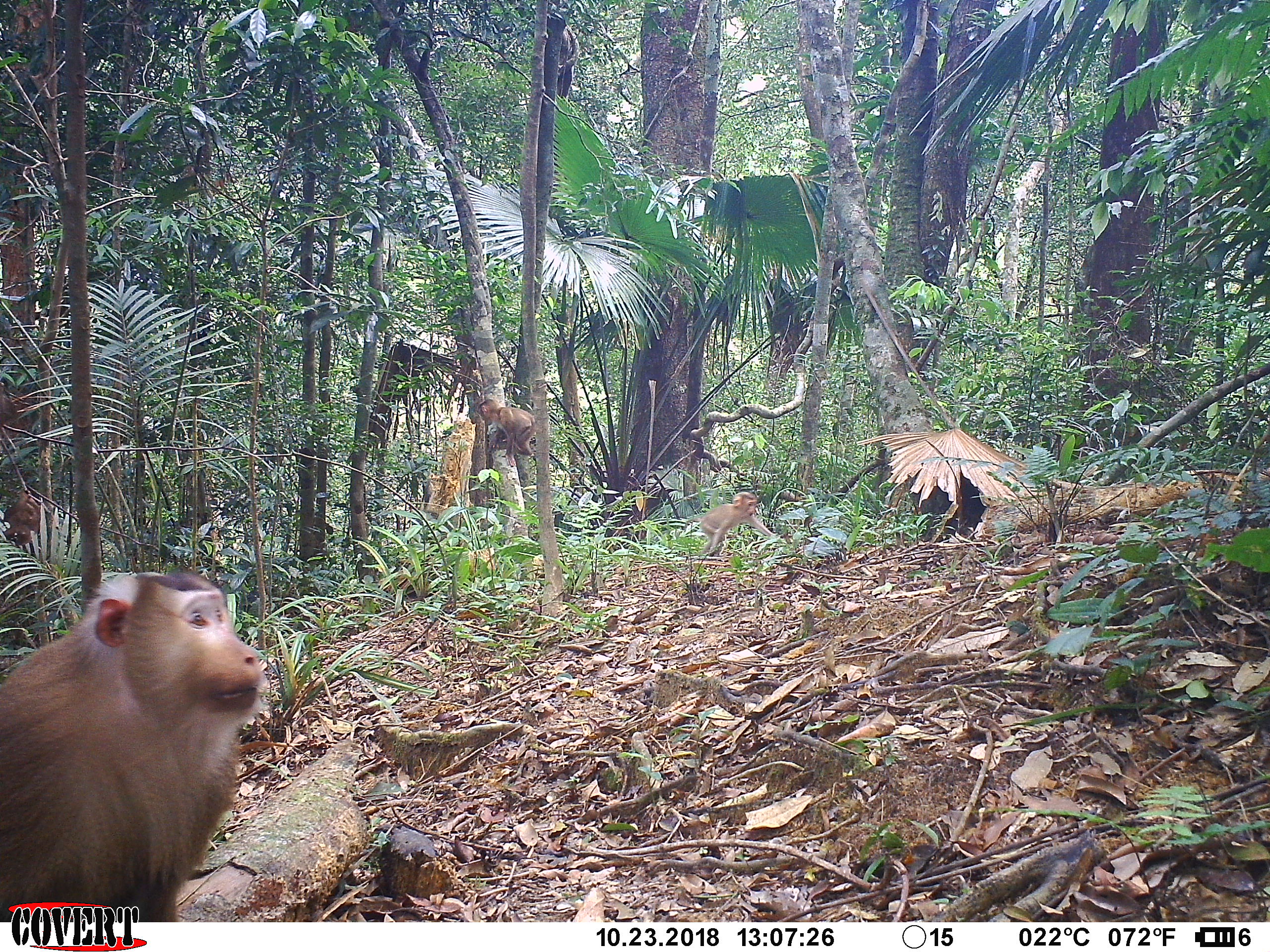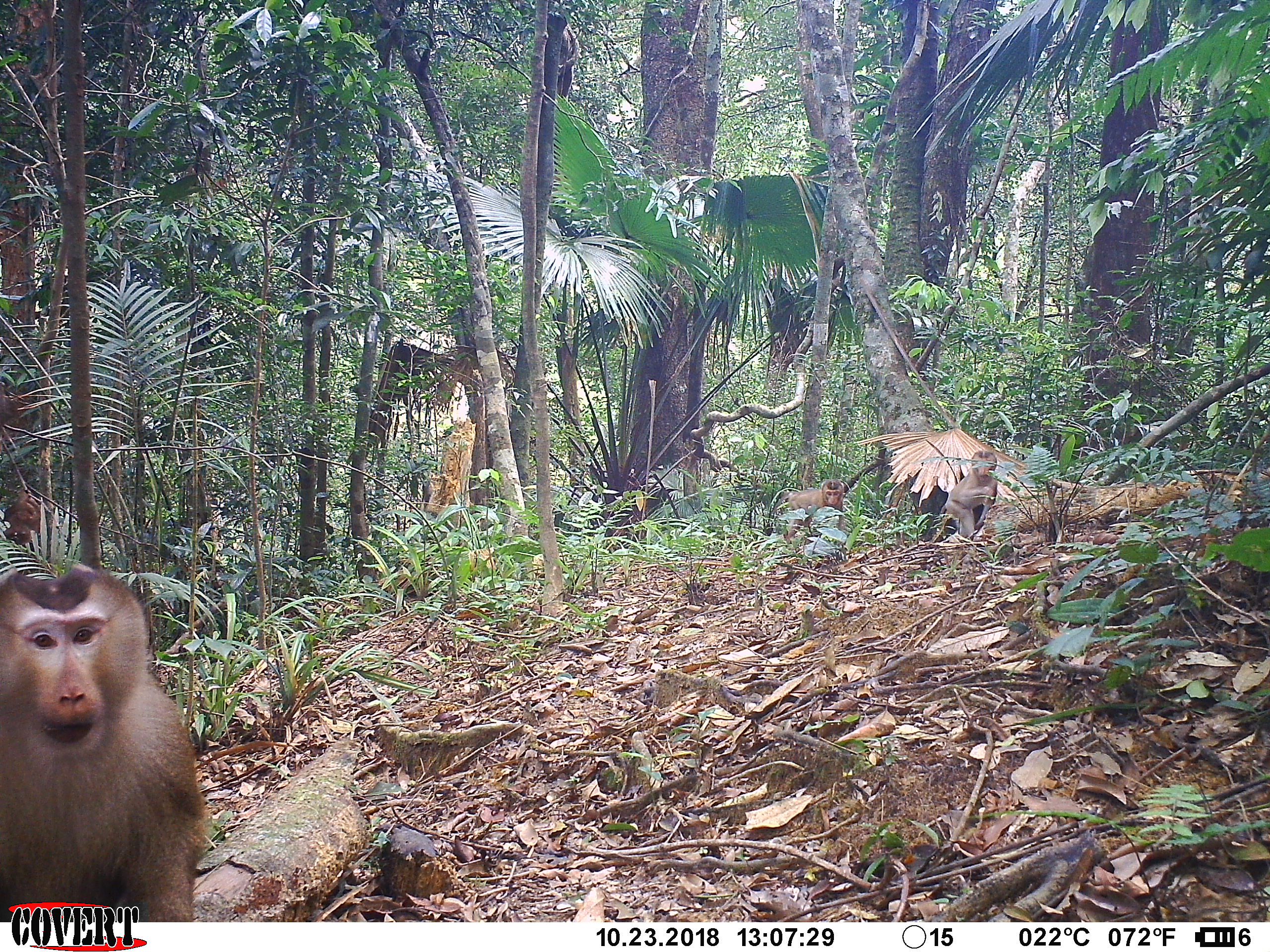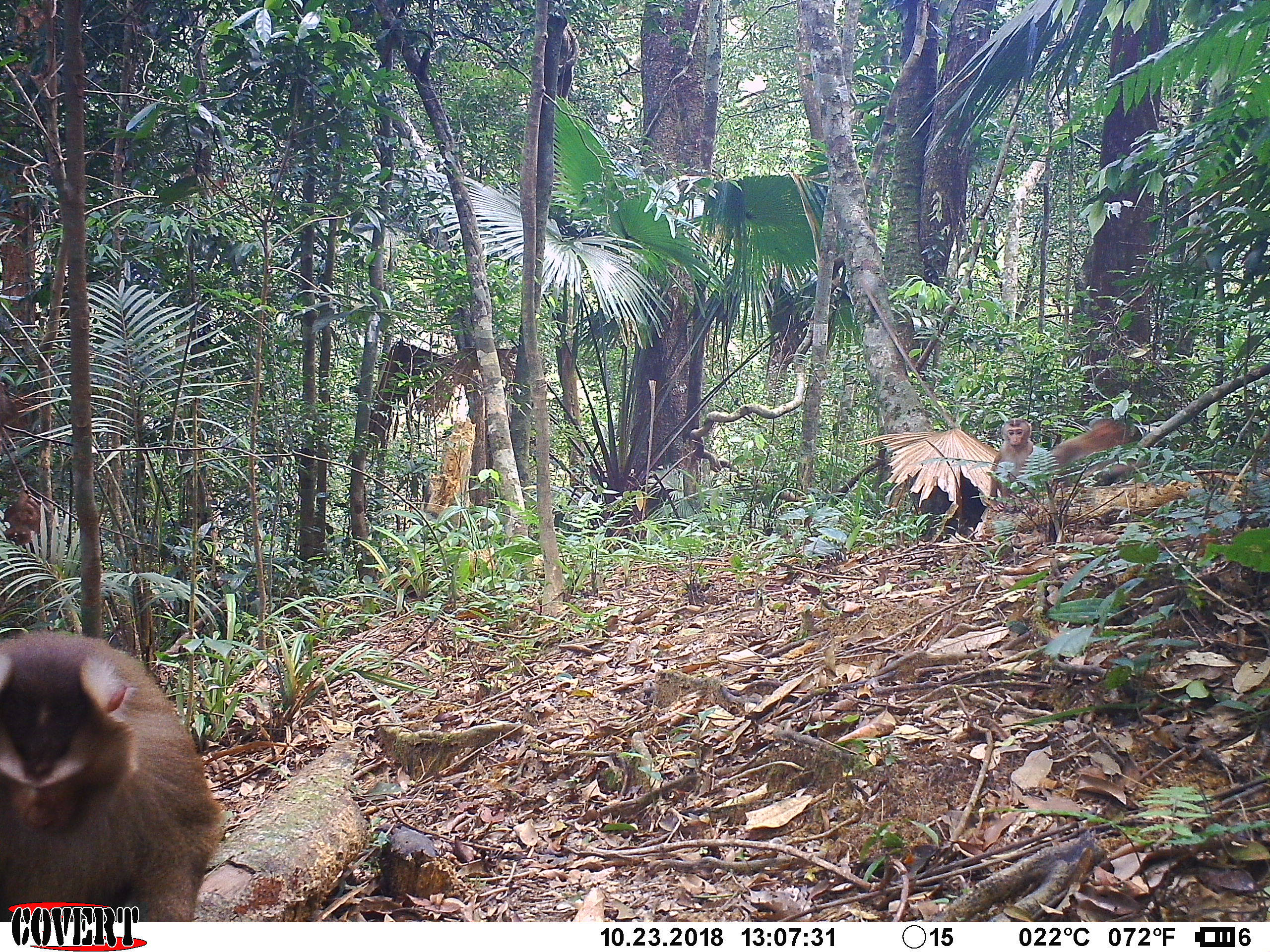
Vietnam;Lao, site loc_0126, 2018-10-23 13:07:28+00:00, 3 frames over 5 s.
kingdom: Animalia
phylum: Chordata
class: Mammalia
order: Primates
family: Cercopithecidae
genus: Macaca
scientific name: Macaca nemestrina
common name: pig-tailed macaque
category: pig tailed macaque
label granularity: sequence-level